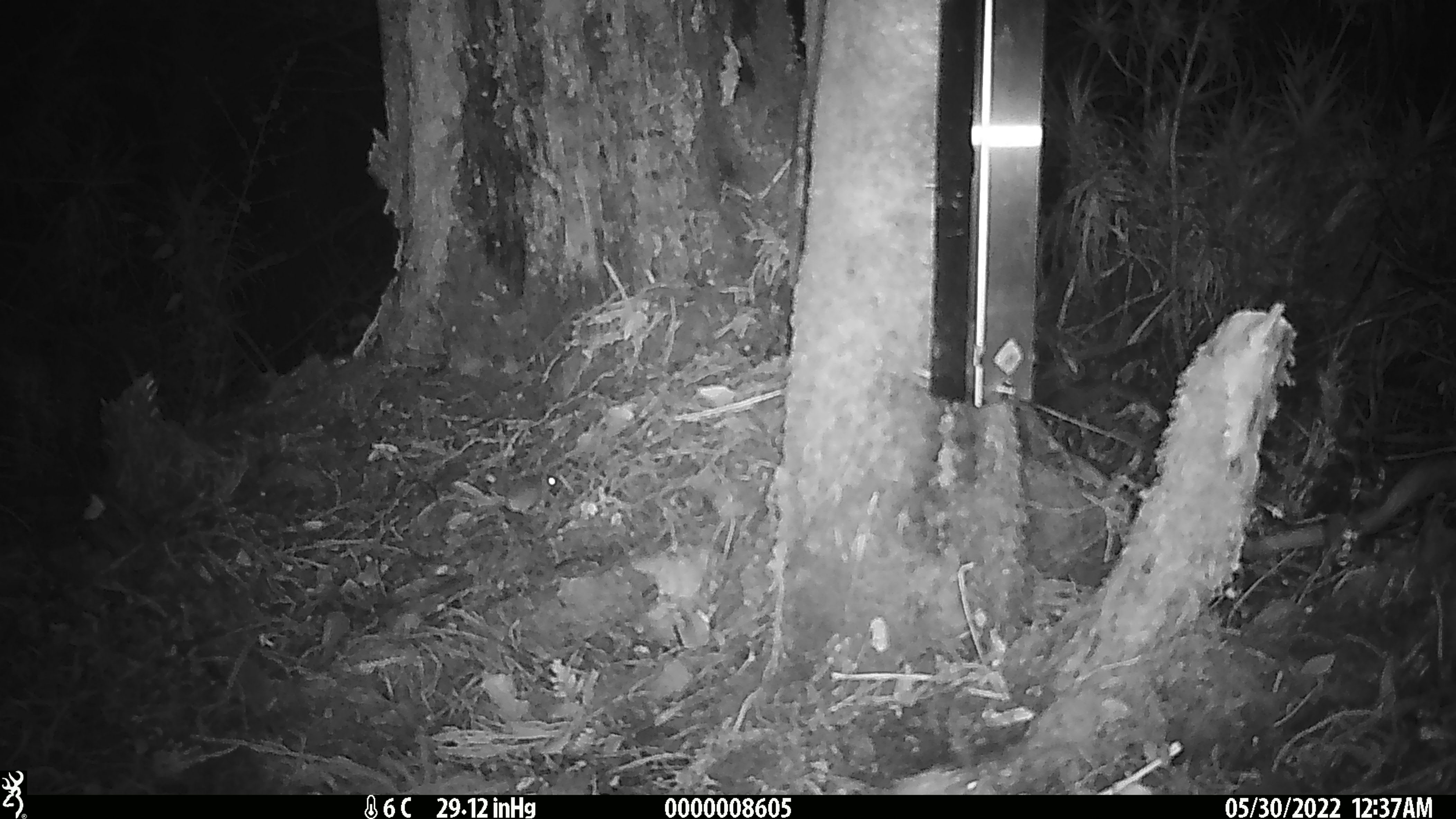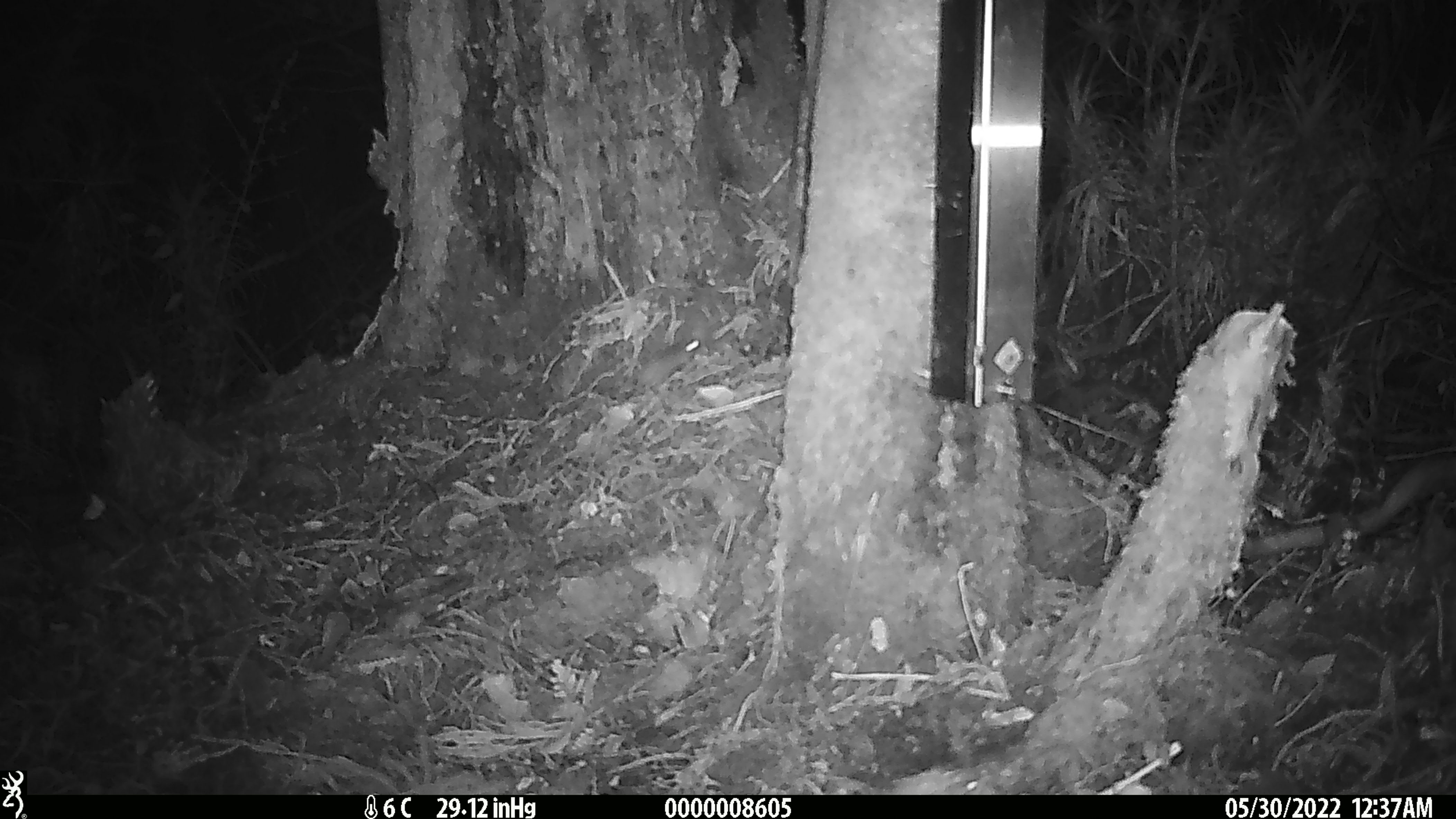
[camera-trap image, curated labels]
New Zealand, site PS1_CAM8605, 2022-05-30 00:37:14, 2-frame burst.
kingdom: Animalia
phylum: Chordata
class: Mammalia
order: Rodentia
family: Muridae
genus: Mus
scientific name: Mus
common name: mouse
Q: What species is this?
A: Mouse (Mus).